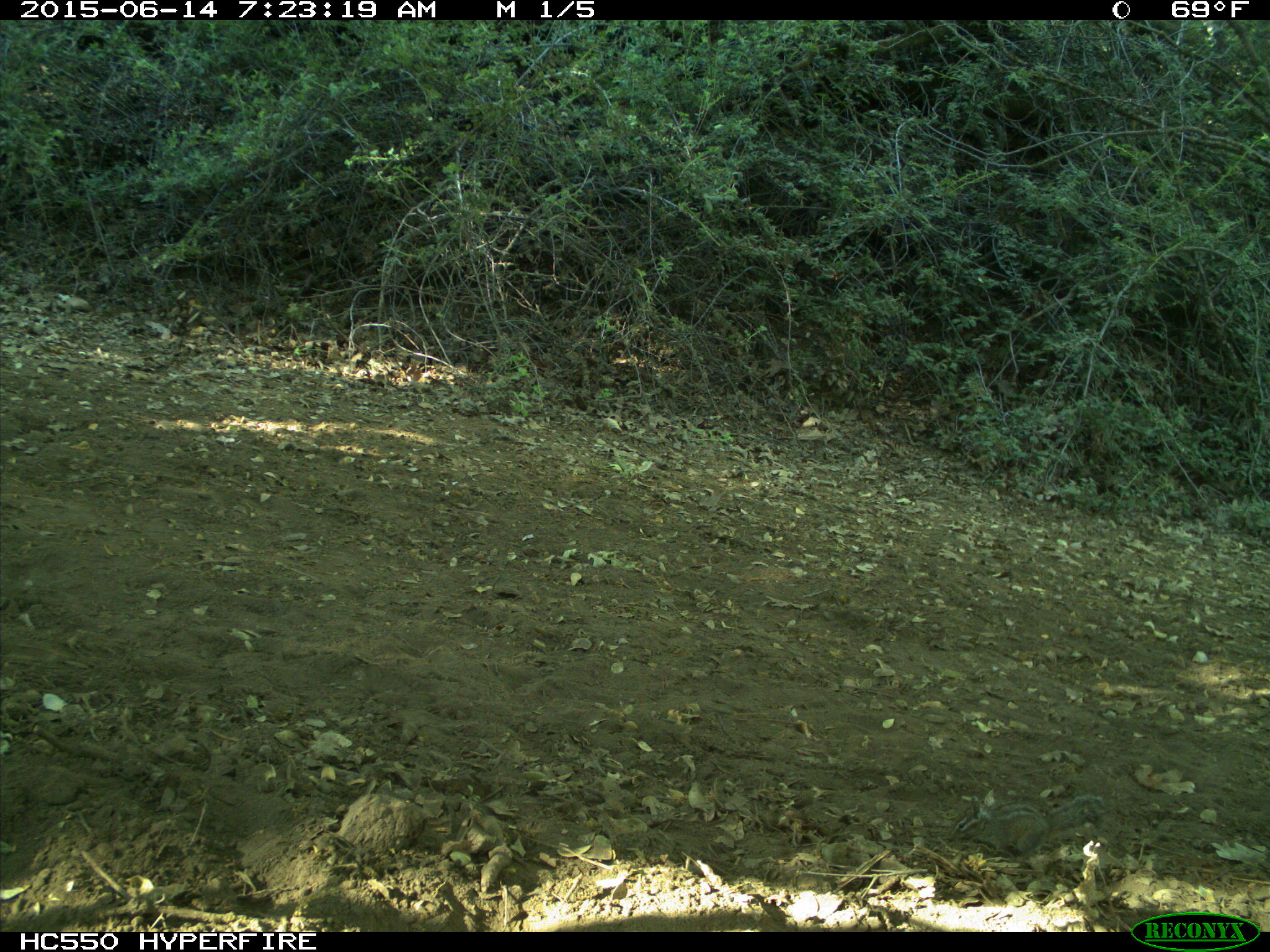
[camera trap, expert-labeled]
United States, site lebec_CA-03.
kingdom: Animalia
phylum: Chordata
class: Mammalia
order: Rodentia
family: Sciuridae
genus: Tamias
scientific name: Tamias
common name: chipmunk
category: unidentified chipmunk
Unidentified chipmunk (chipmunk) (Tamias).